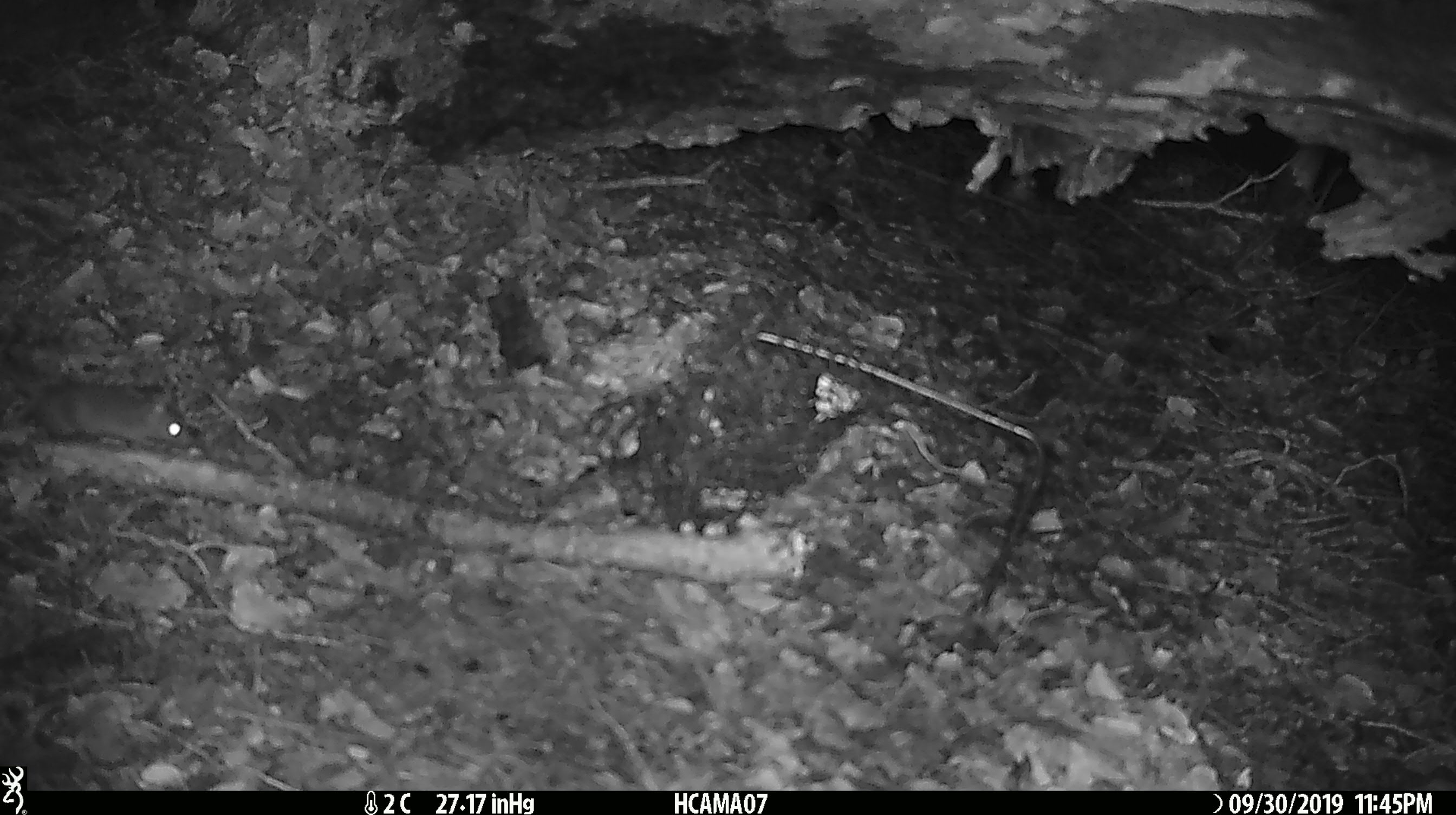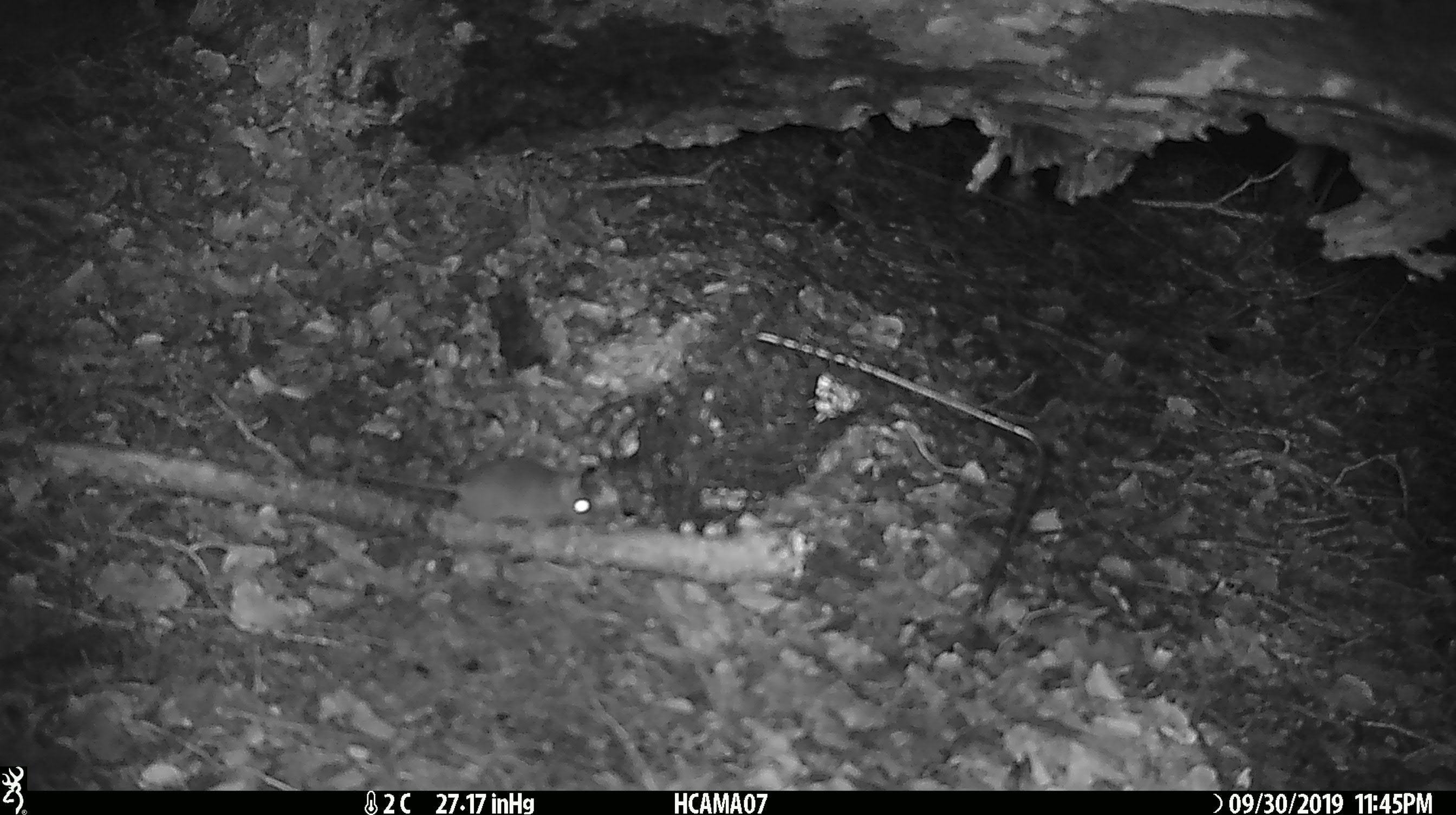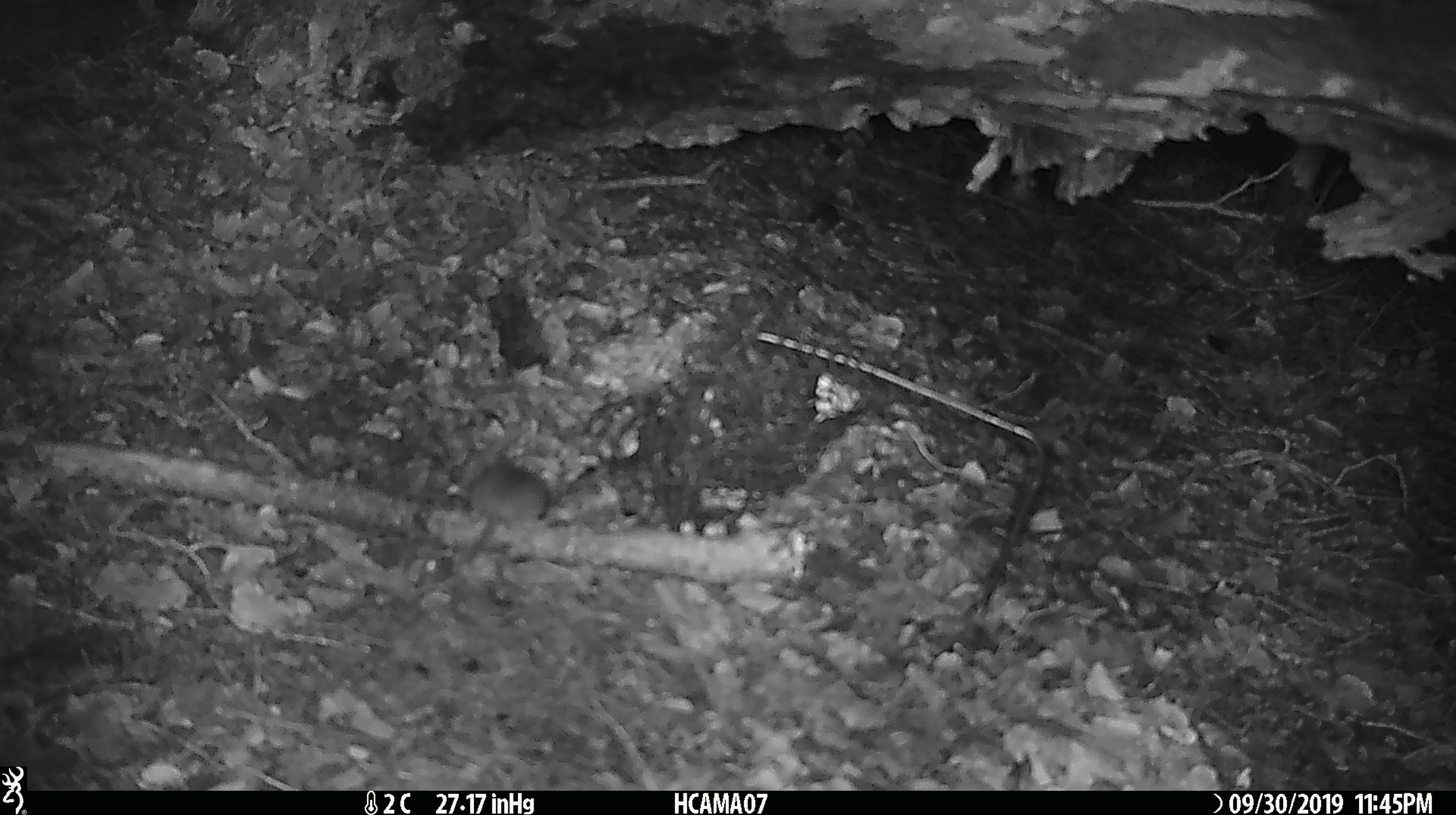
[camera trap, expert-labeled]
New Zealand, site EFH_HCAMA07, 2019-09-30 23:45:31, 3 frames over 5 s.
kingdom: Animalia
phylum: Chordata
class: Mammalia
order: Rodentia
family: Muridae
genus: Mus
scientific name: Mus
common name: mouse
Mouse (Mus).